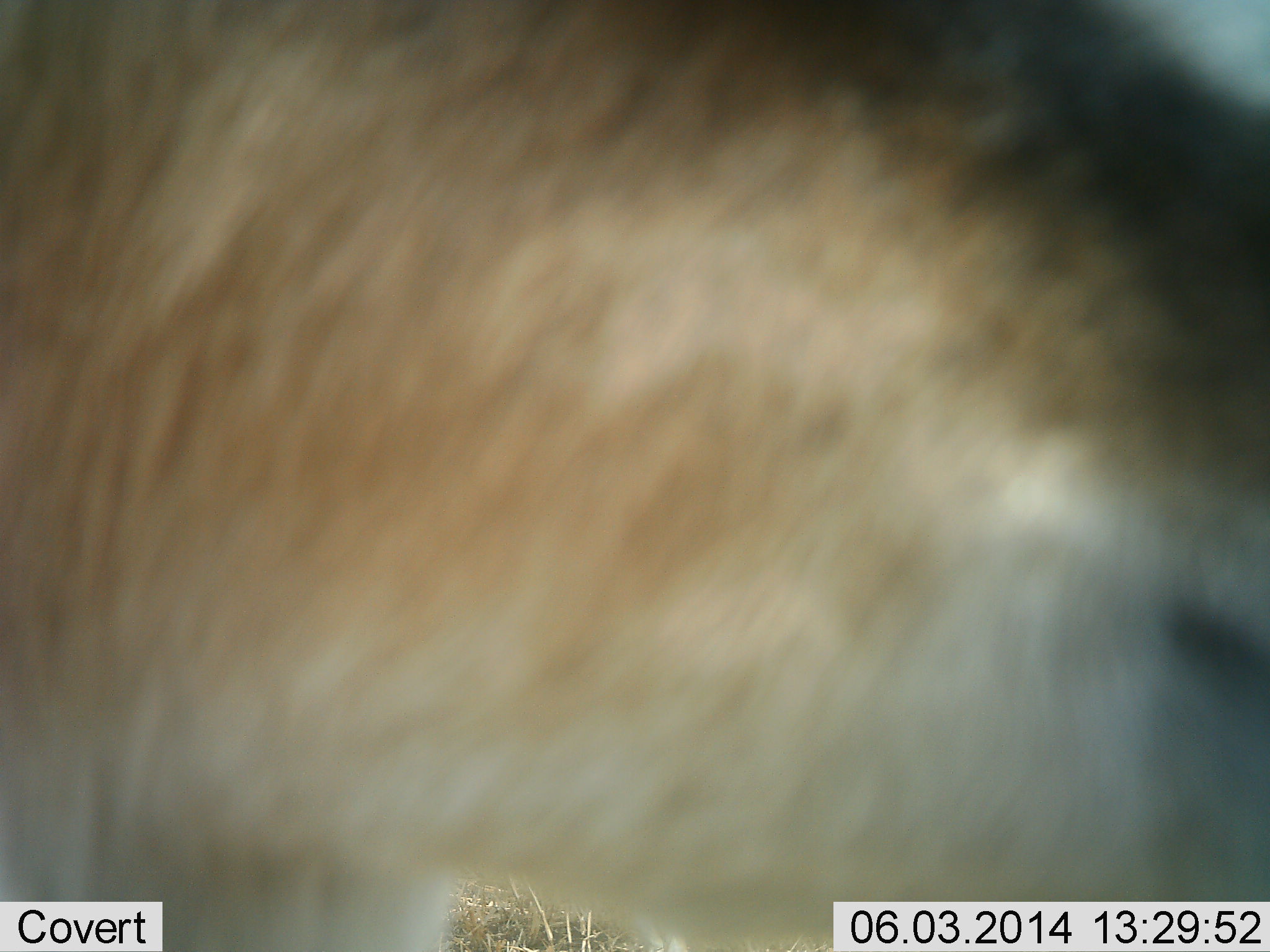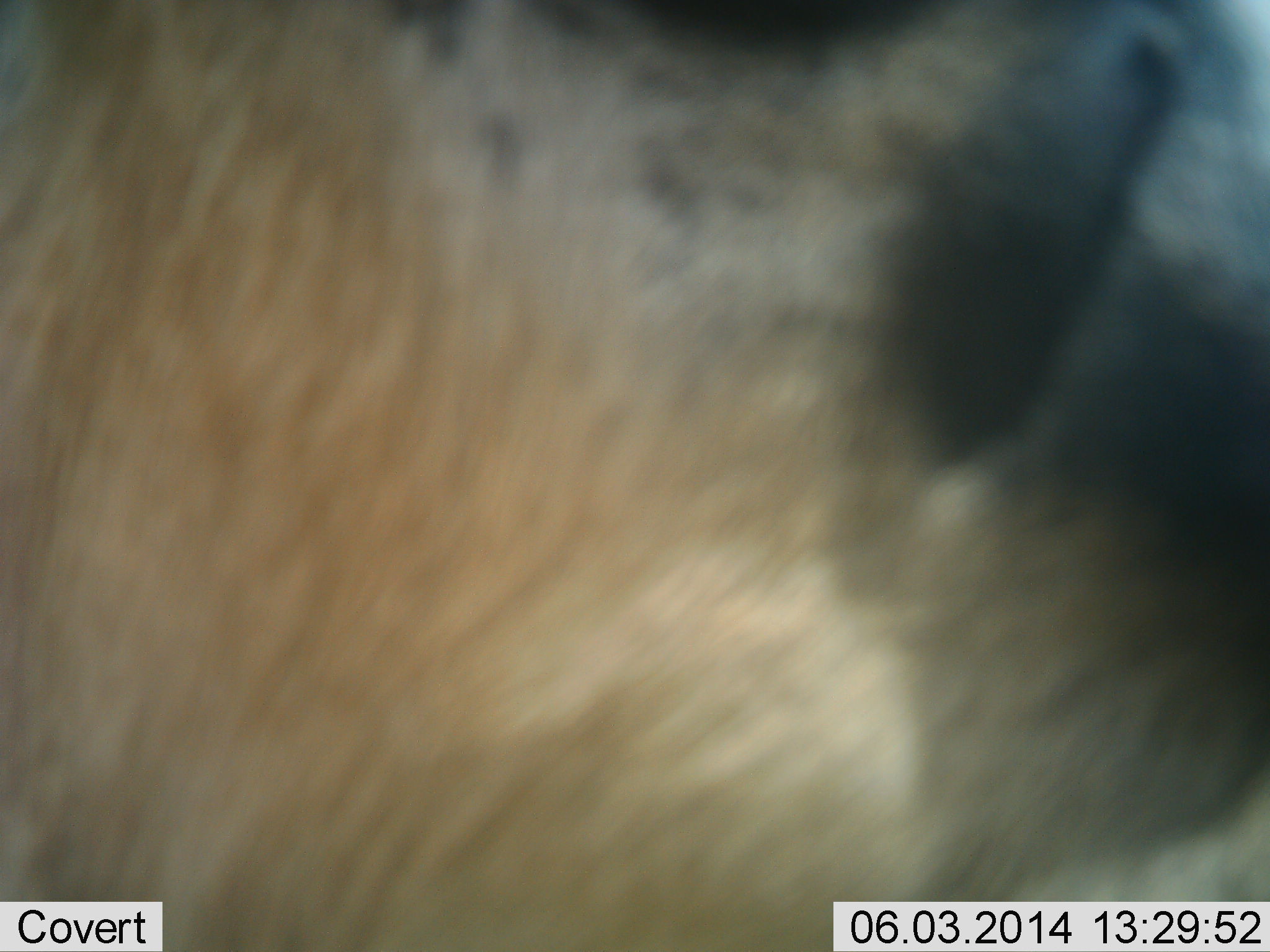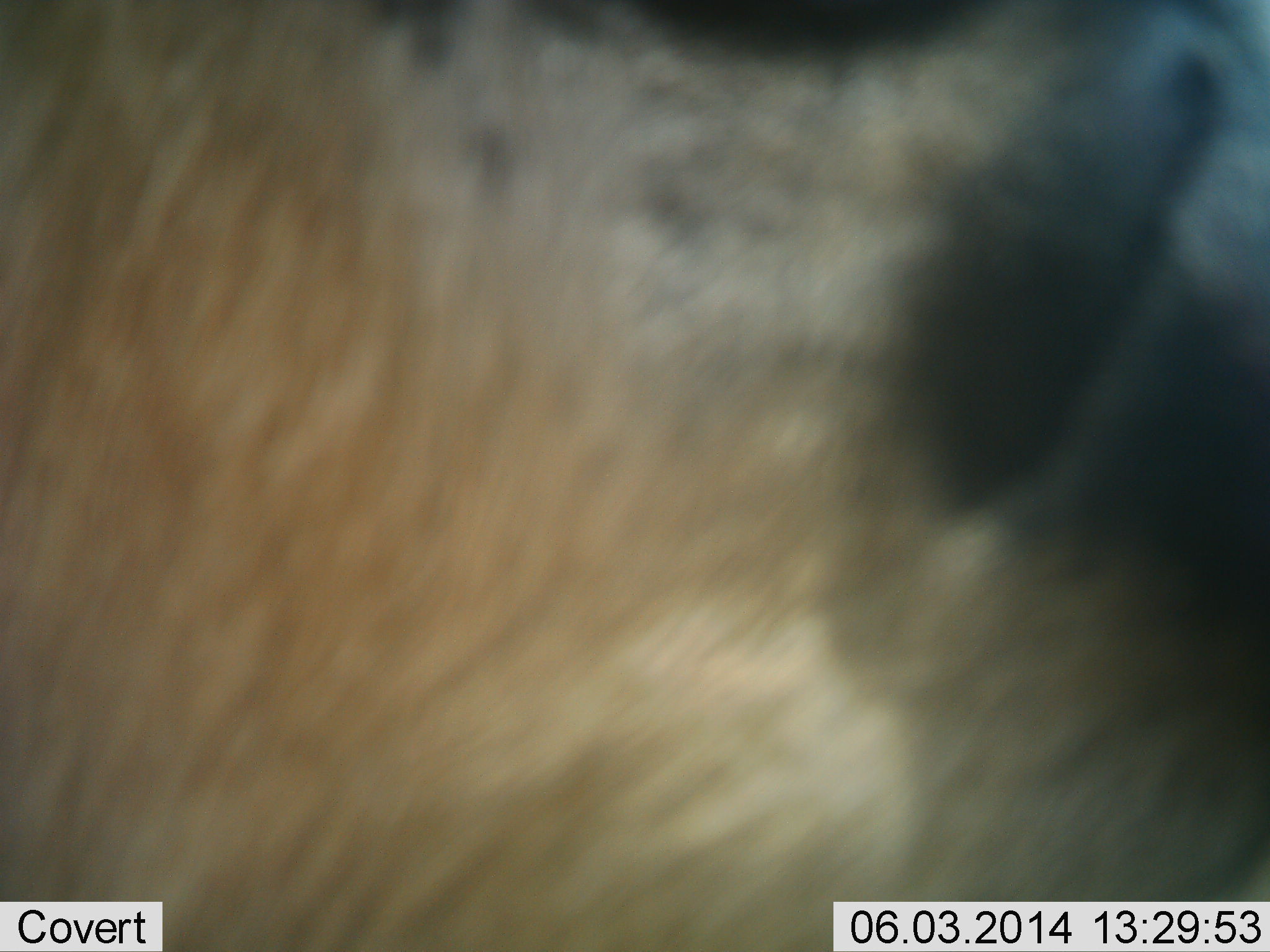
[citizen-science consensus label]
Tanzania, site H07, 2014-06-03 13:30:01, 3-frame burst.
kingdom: Animalia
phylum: Chordata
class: Mammalia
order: Artiodactyla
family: Bovidae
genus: Eudorcas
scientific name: Eudorcas thomsonii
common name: thomson's gazelle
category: gazellethomsons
Gazellethomsons (thomson's gazelle) (Eudorcas thomsonii), count 1. Behavior (volunteer vote fractions): standing 100%, resting 0%, moving 0%, interacting 0%. Young present (vote fraction): 0%. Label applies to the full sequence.